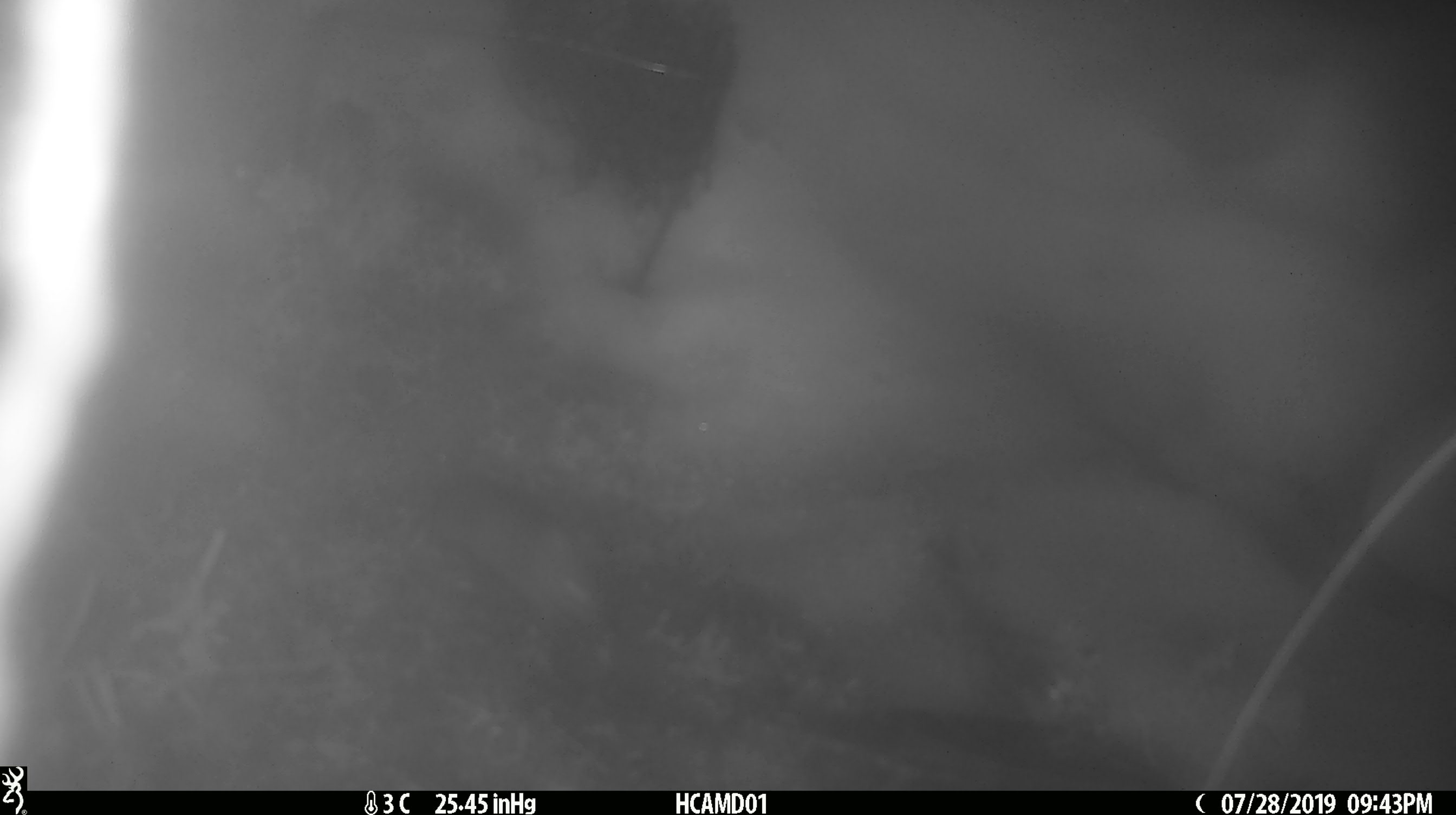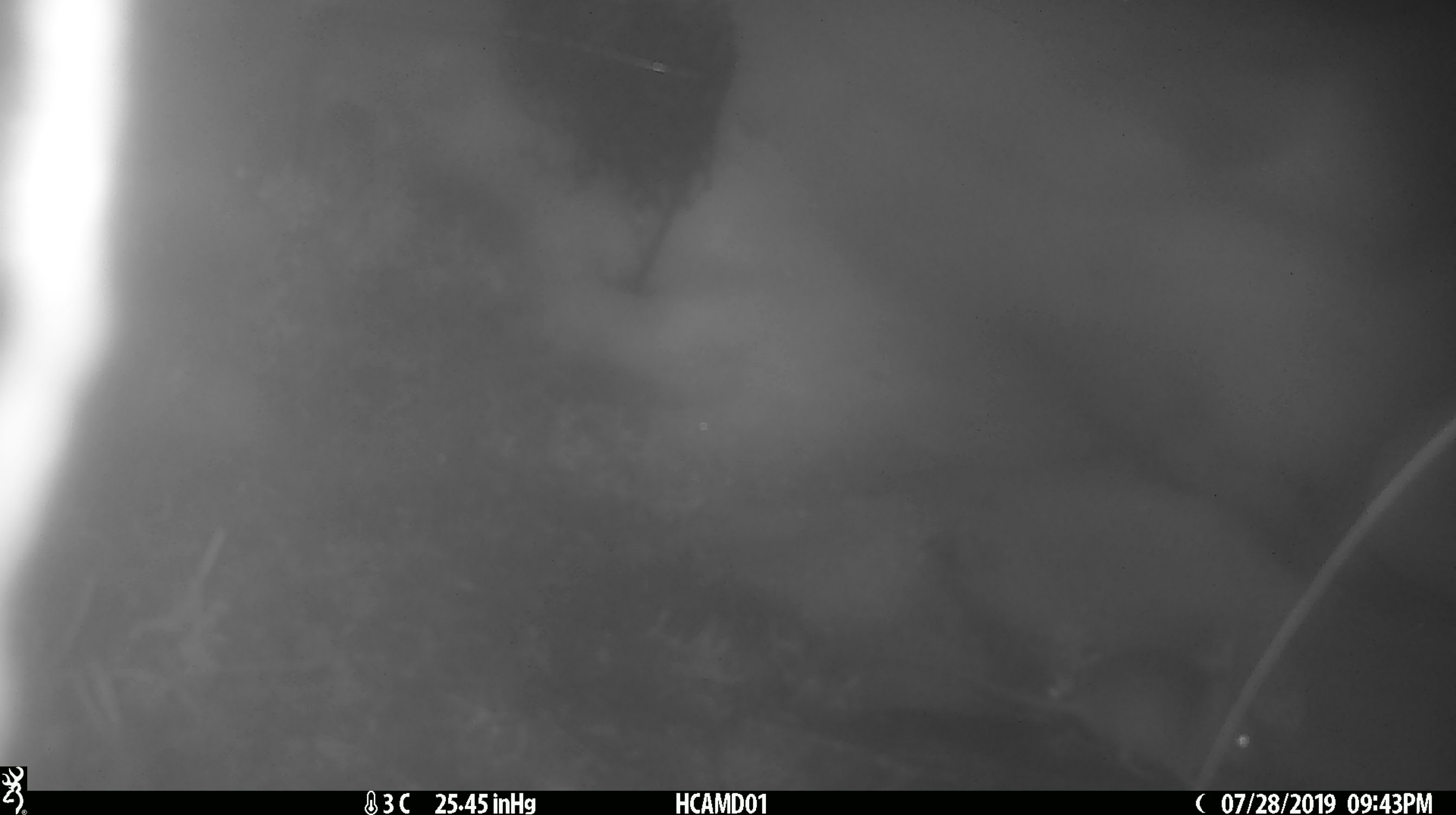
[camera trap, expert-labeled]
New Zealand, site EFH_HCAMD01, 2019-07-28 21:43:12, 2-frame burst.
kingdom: Animalia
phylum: Chordata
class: Mammalia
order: Rodentia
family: Muridae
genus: Mus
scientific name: Mus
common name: mouse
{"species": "mouse (Mus)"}